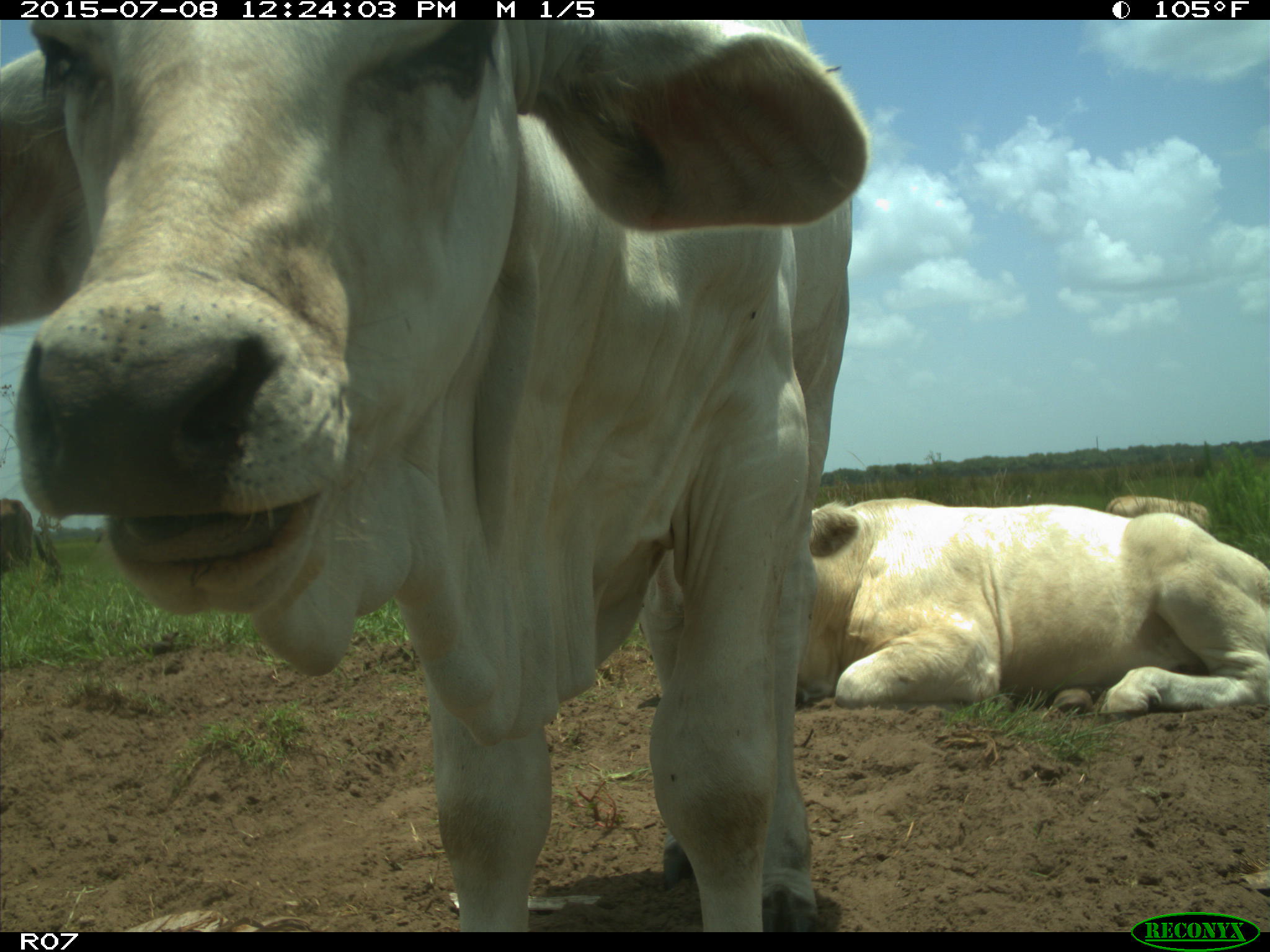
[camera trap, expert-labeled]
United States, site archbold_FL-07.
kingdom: Animalia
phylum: Chordata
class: Mammalia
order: Artiodactyla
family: Bovidae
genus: Bos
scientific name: Bos taurus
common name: domestic cow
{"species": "Bos taurus (domestic cow)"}